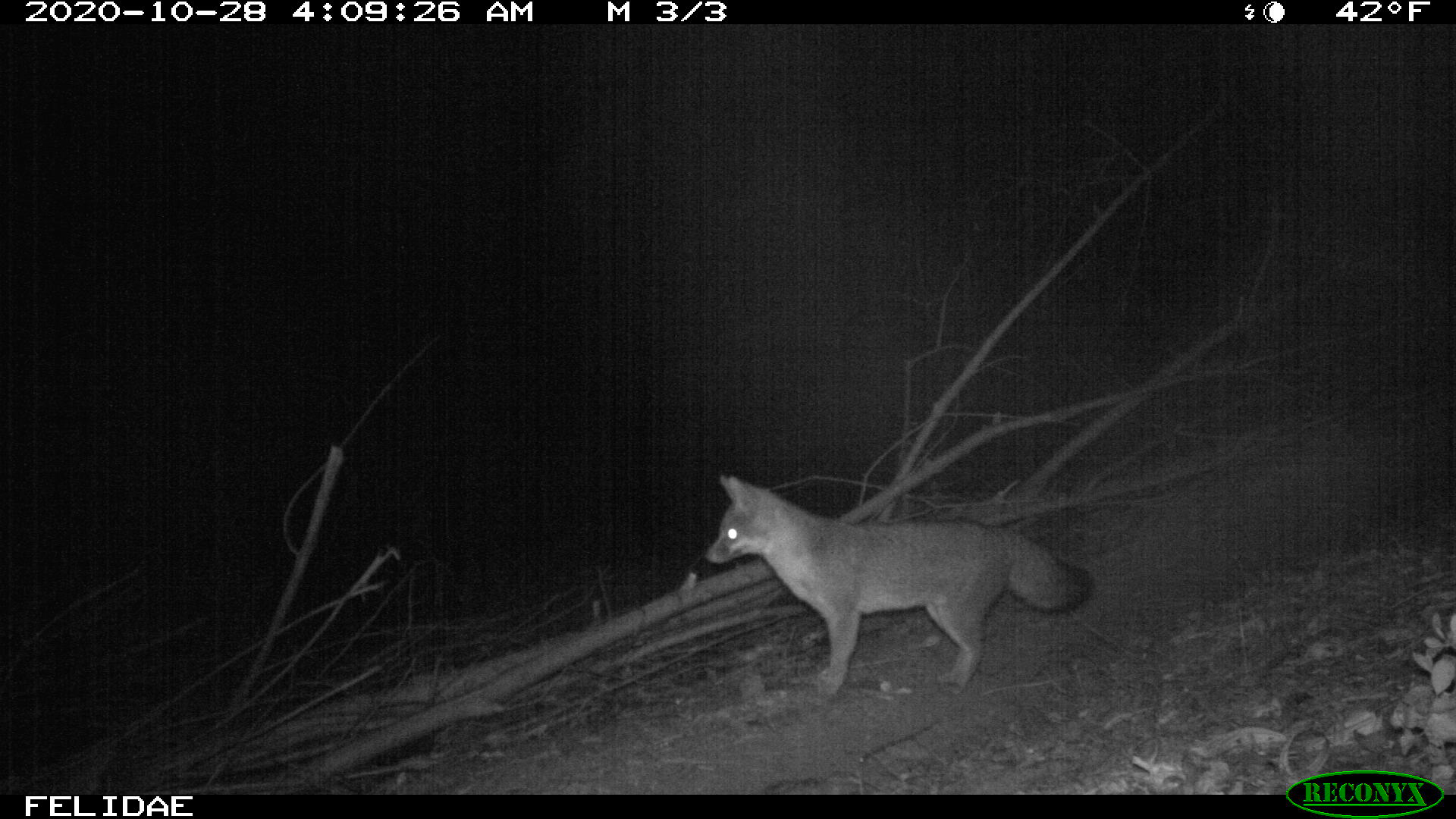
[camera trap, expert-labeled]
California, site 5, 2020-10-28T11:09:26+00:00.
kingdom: Animalia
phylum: Chordata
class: Mammalia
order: Carnivora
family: Canidae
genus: Urocyon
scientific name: Urocyon cinereoargenteus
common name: gray fox